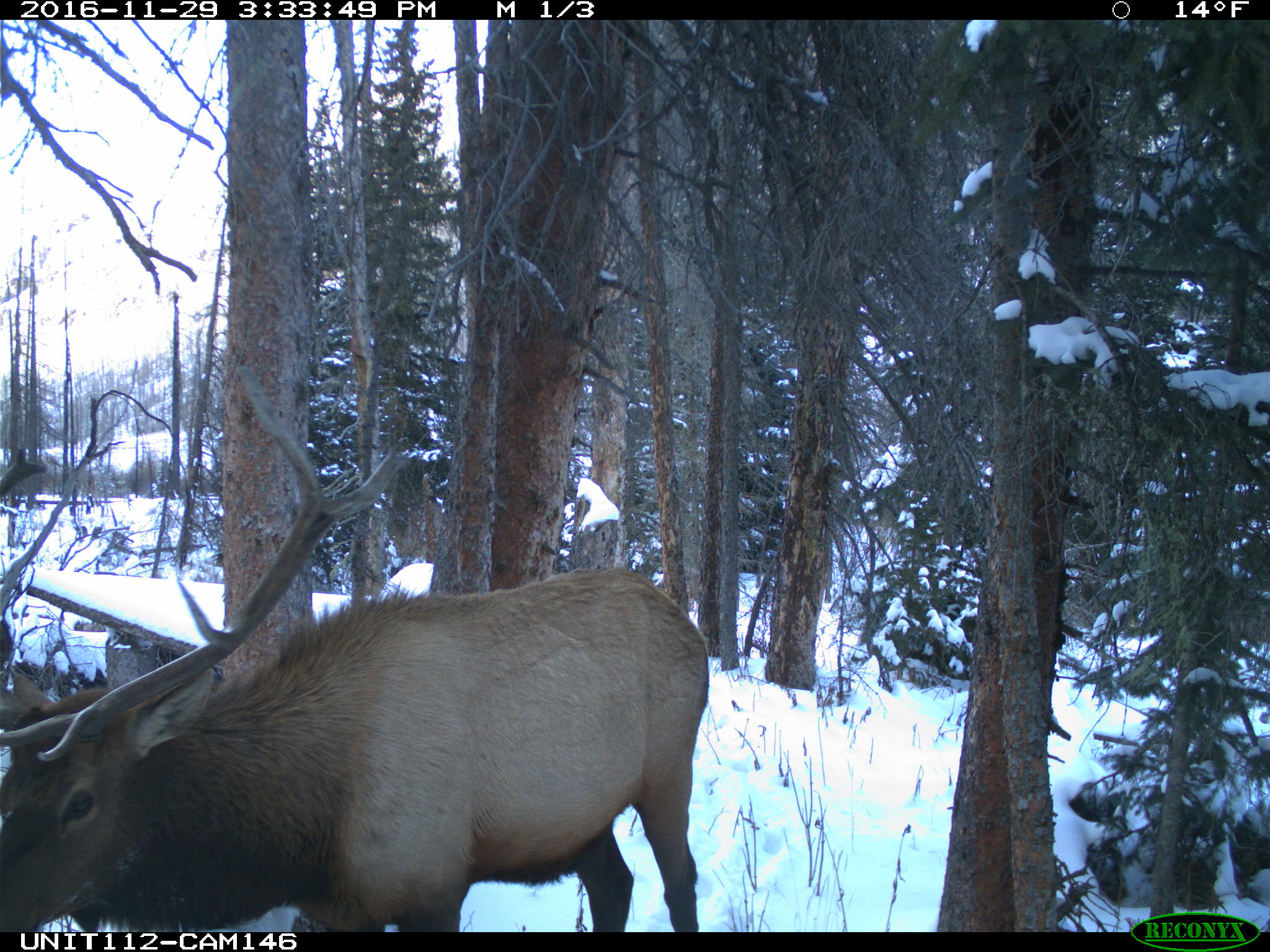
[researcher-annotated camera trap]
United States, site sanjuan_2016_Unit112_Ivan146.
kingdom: Animalia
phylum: Chordata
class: Mammalia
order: Artiodactyla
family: Cervidae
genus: Cervus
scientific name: Cervus elaphus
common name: red deer